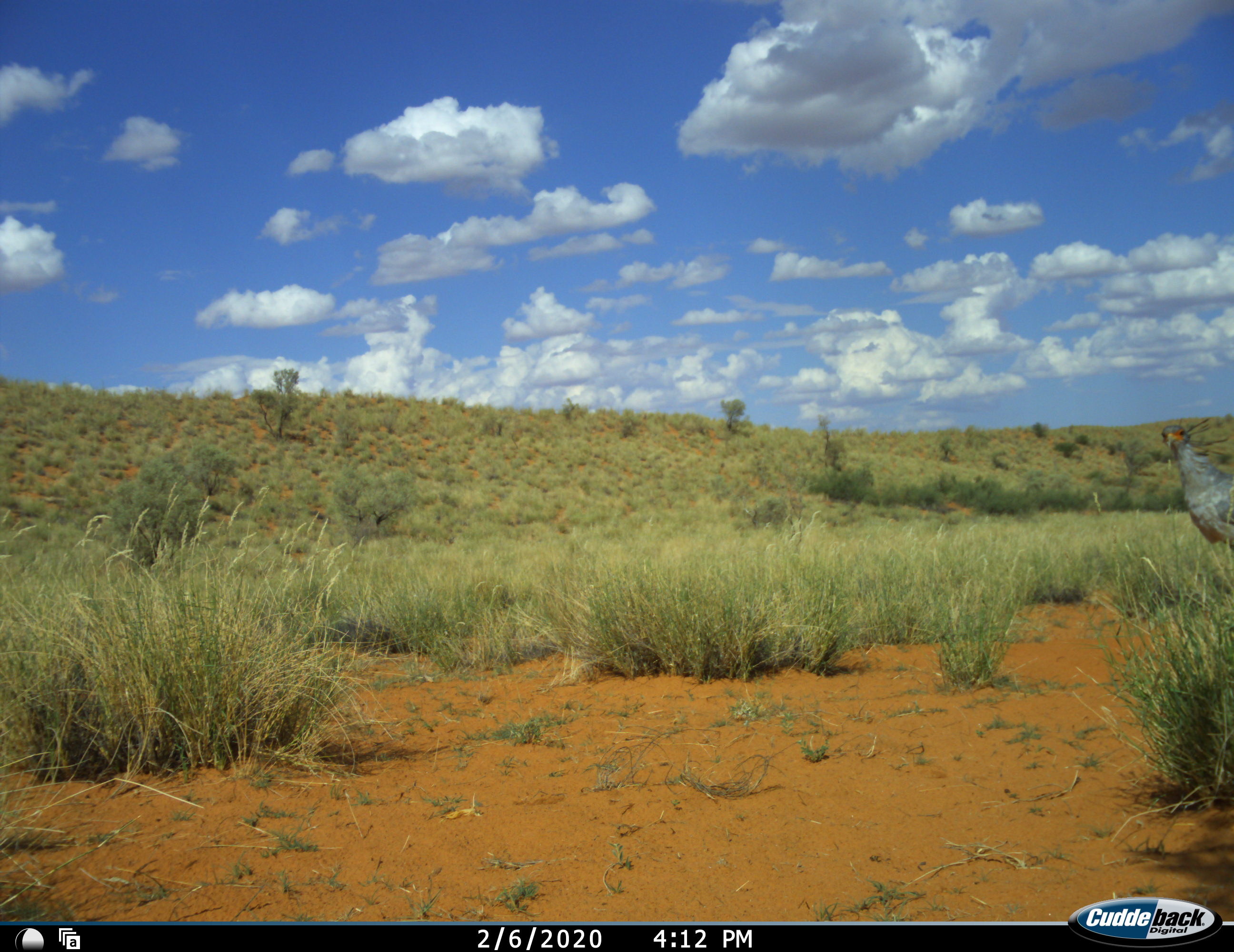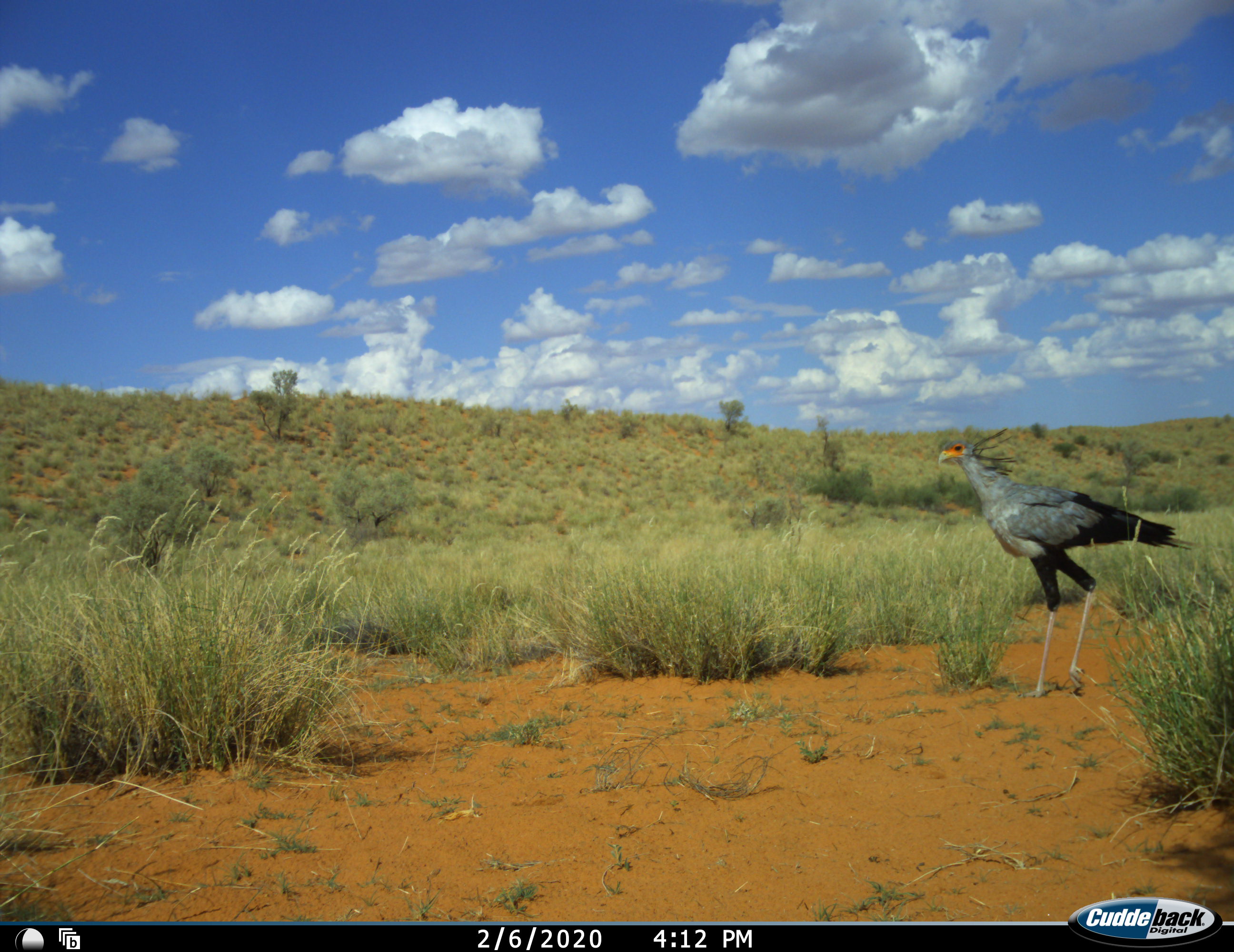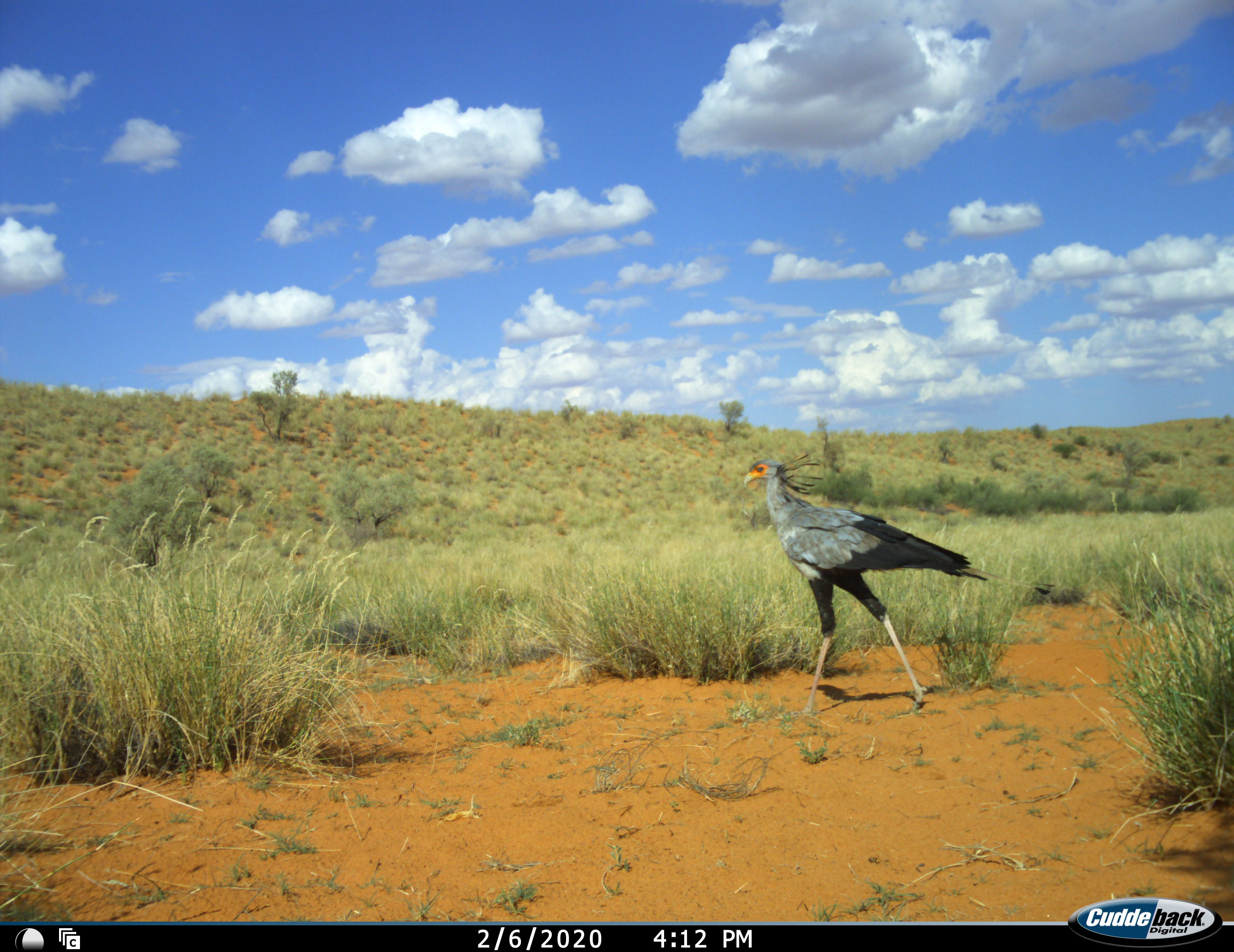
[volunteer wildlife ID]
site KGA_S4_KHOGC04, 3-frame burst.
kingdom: Animalia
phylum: Chordata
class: Aves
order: Accipitriformes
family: Sagittariidae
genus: Sagittarius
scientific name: Sagittarius serpentarius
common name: secretarybird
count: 1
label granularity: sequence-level